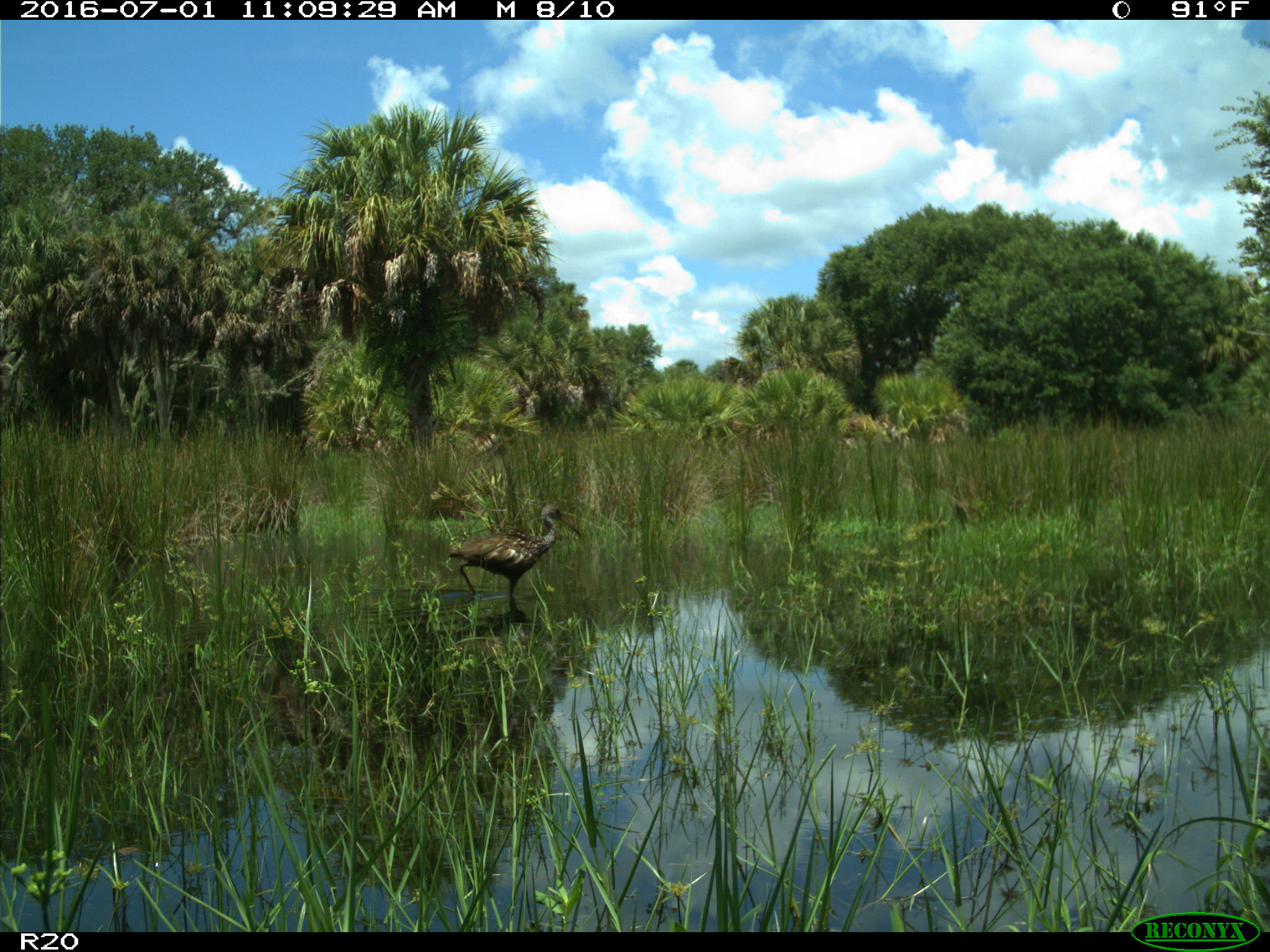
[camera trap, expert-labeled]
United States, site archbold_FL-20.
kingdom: Animalia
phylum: Chordata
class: Aves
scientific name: Aves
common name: birds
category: unidentified bird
Unidentified bird (birds) (Aves).